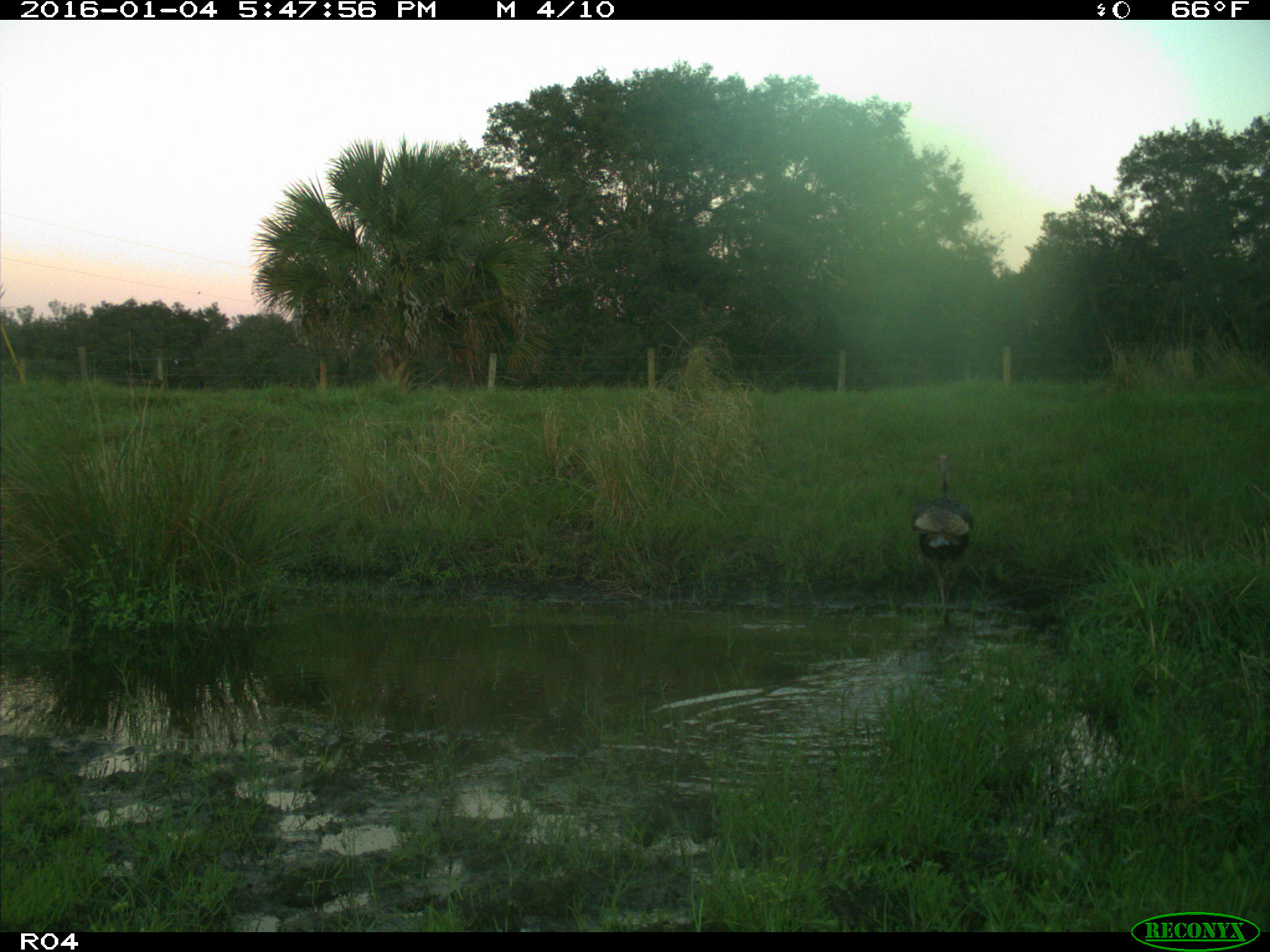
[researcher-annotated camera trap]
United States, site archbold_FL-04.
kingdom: Animalia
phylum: Chordata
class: Aves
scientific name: Aves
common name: birds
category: unidentified bird